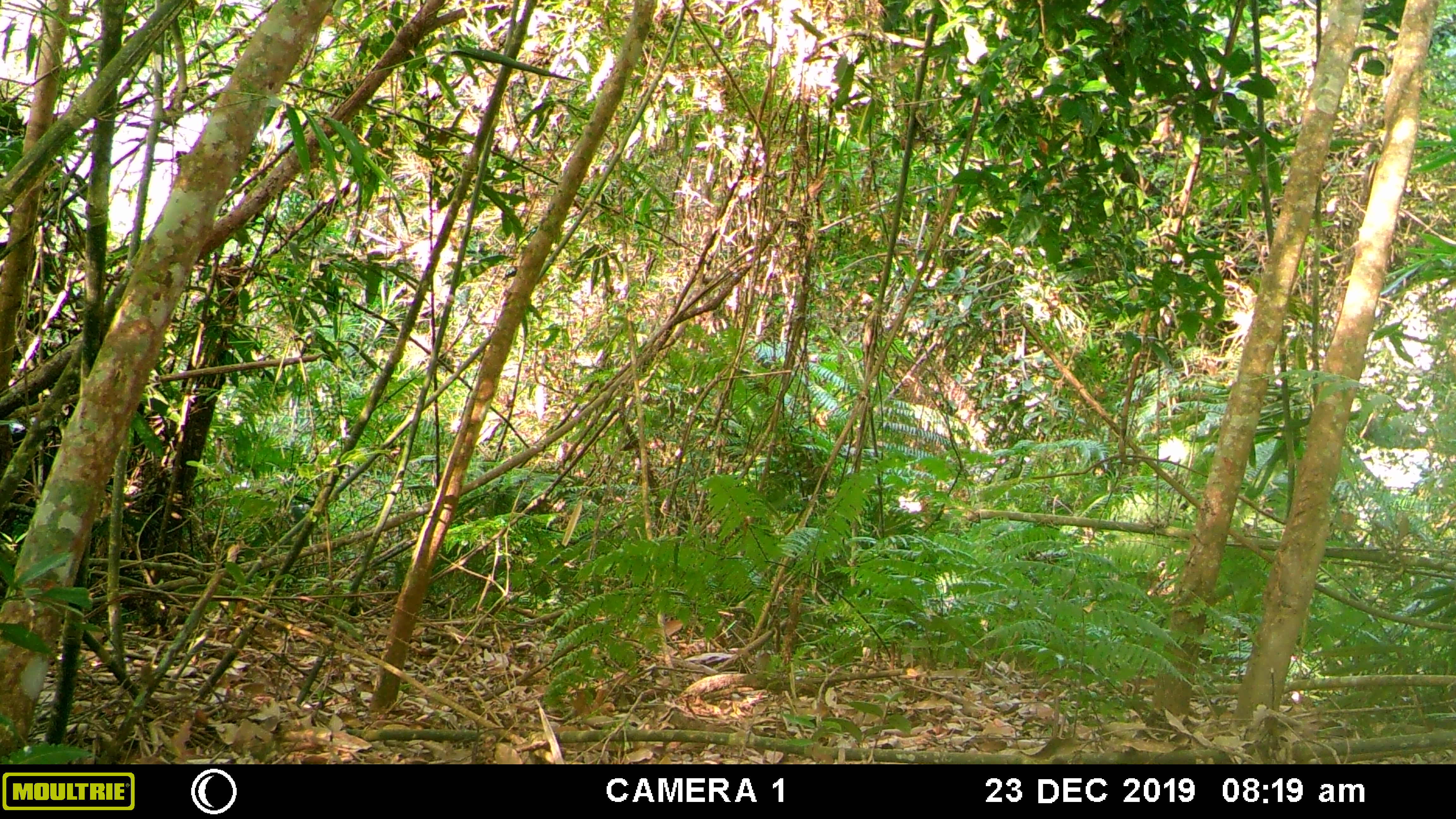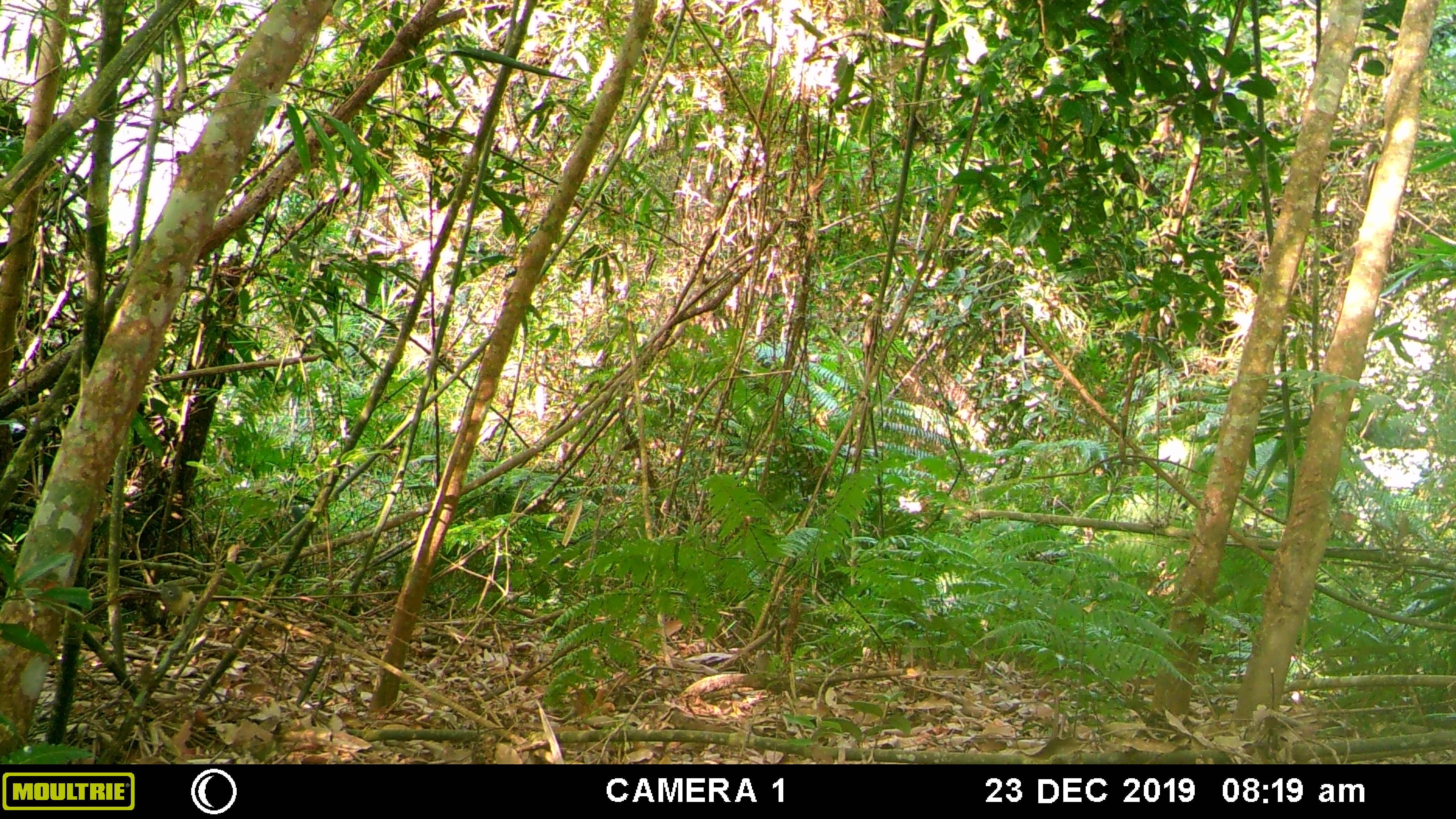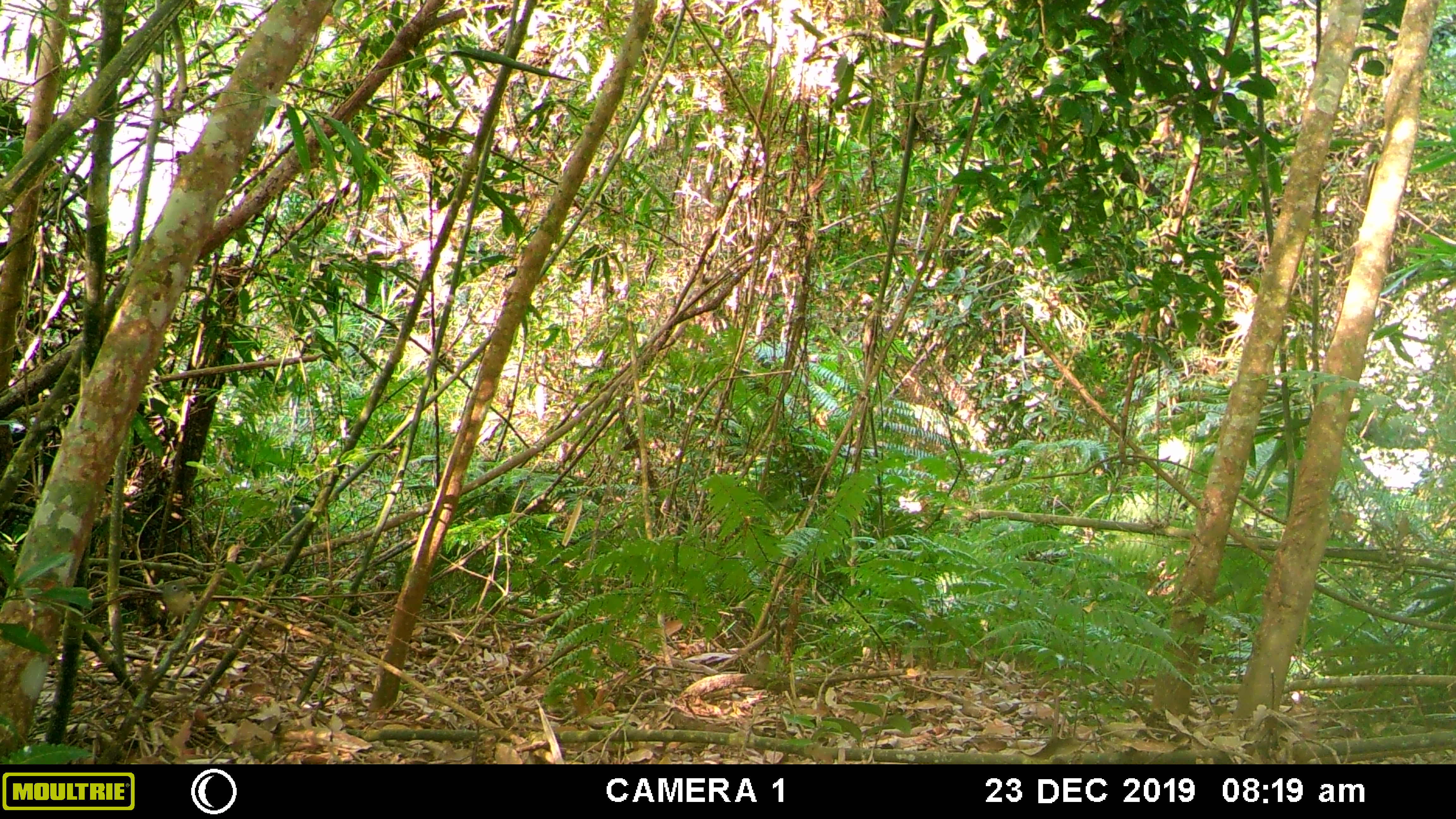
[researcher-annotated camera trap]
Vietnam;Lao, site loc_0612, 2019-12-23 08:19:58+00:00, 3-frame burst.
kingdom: Animalia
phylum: Chordata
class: Aves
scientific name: Aves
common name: bird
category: unidentified bird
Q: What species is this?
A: Unidentified bird (bird) (Aves).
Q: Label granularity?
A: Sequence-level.